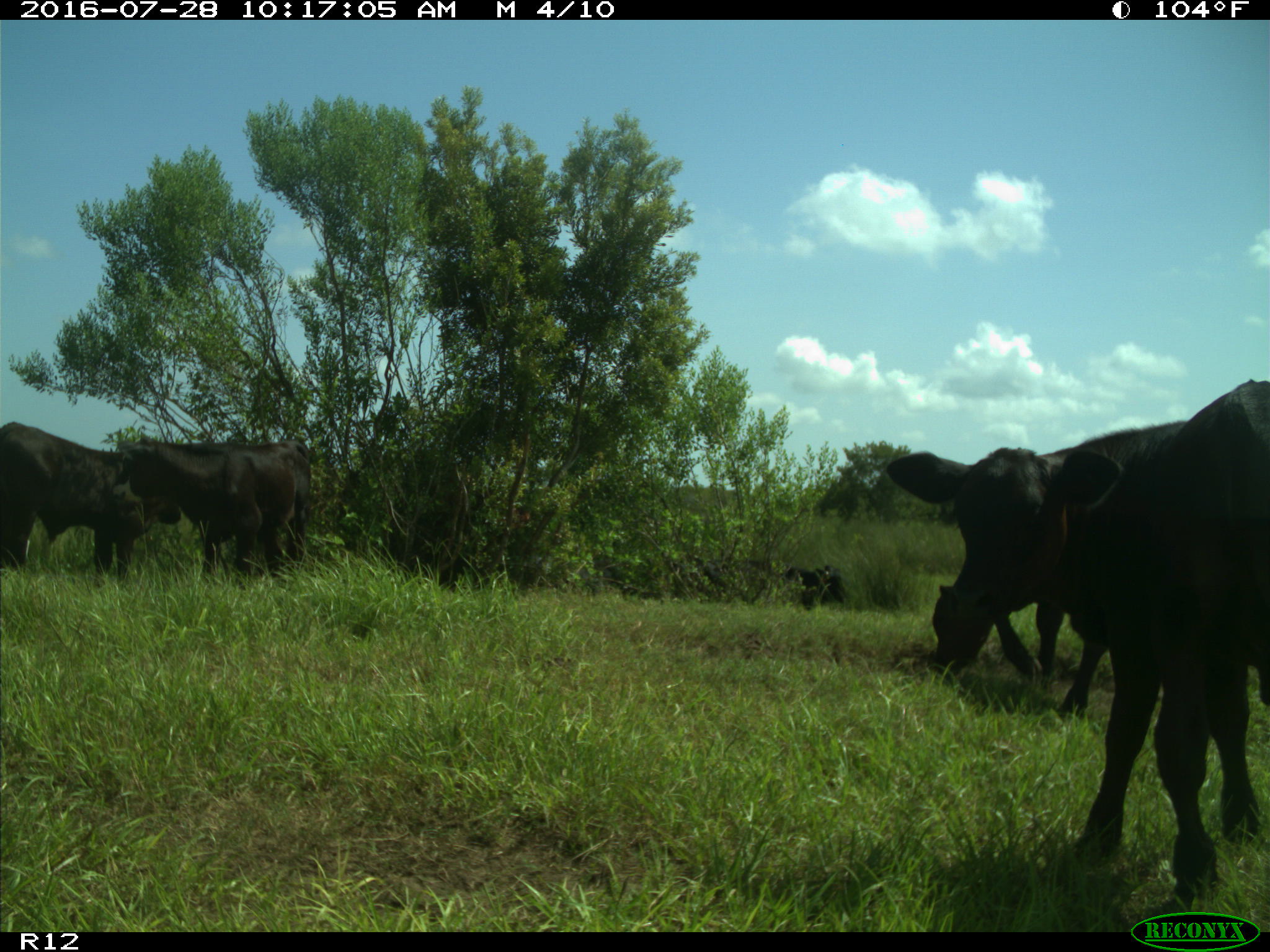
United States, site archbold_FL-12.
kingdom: Animalia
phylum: Chordata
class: Mammalia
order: Artiodactyla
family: Bovidae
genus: Bos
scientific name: Bos taurus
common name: domestic cow